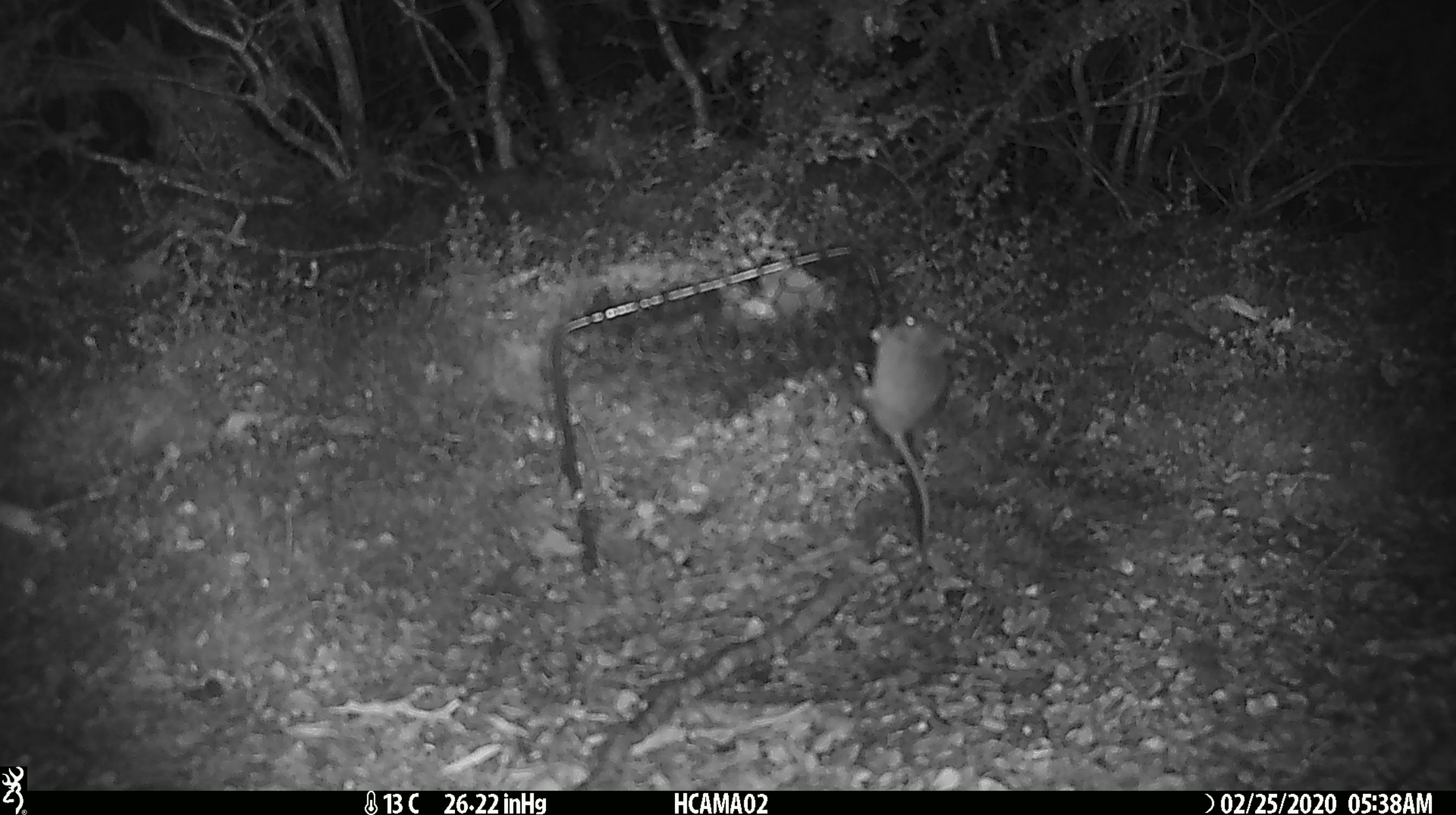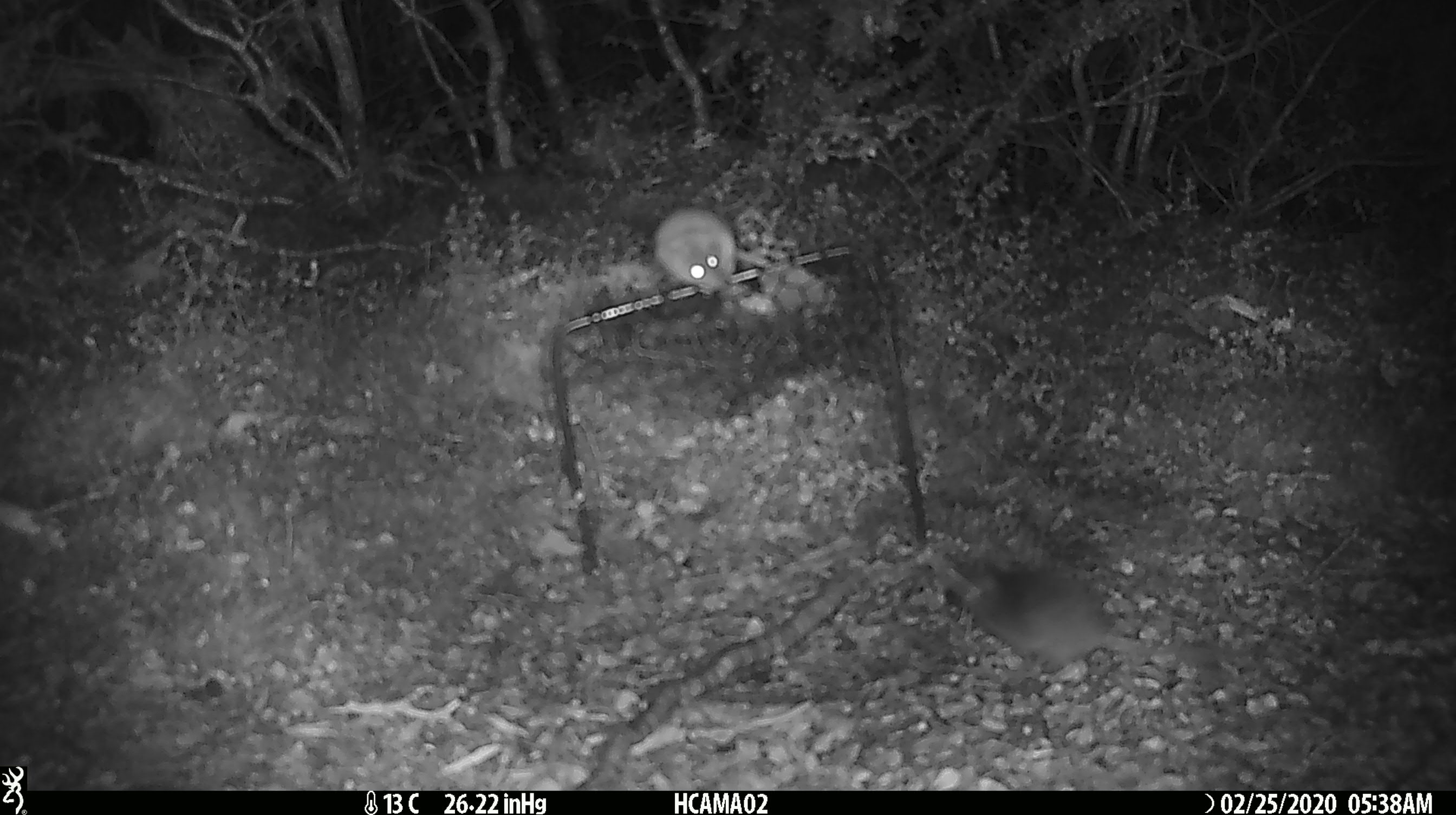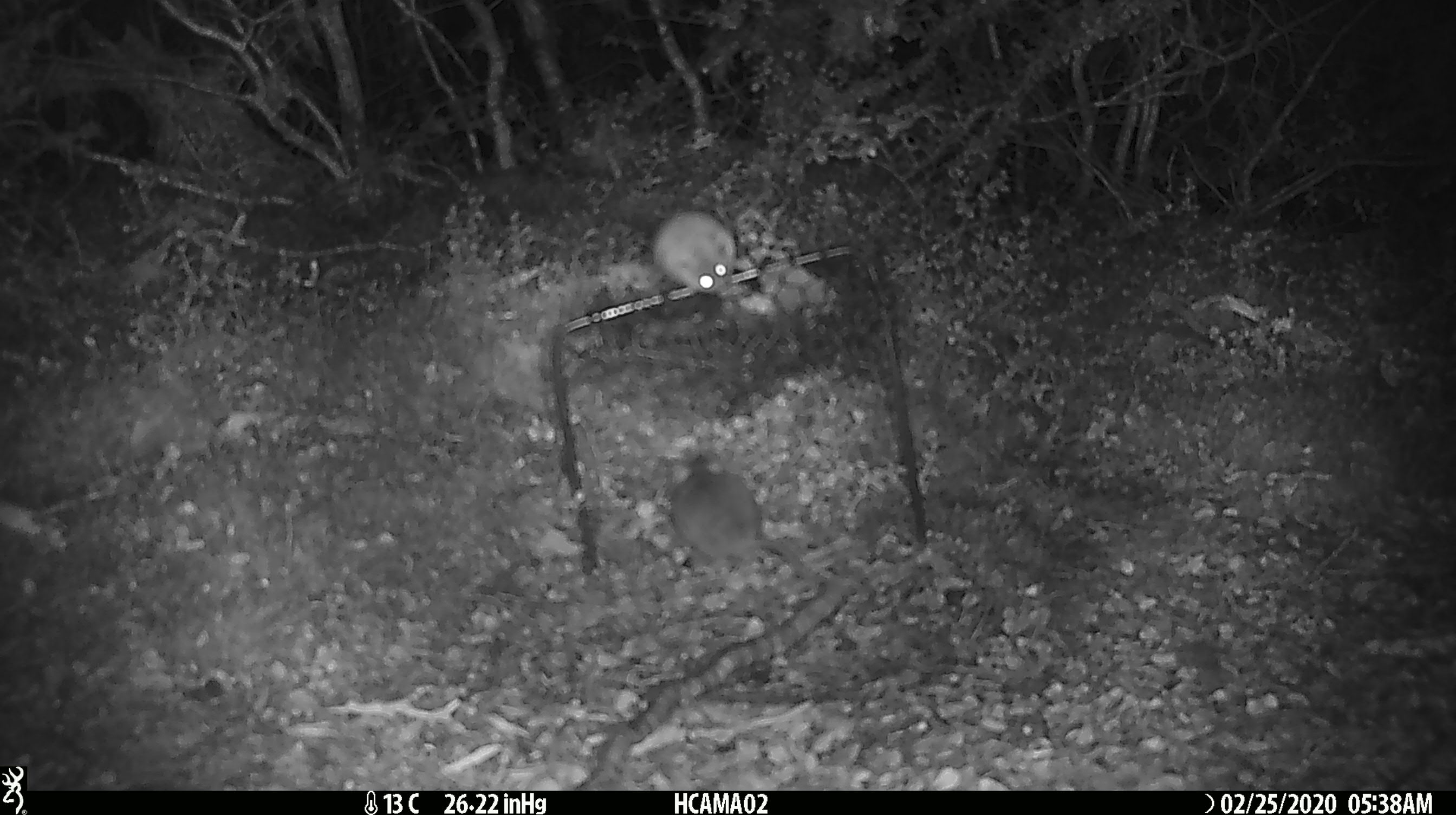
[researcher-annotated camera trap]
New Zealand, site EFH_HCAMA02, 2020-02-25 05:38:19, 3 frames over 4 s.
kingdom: Animalia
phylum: Chordata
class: Mammalia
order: Rodentia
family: Muridae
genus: Mus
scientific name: Mus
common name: mouse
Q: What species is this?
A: Mouse (Mus).